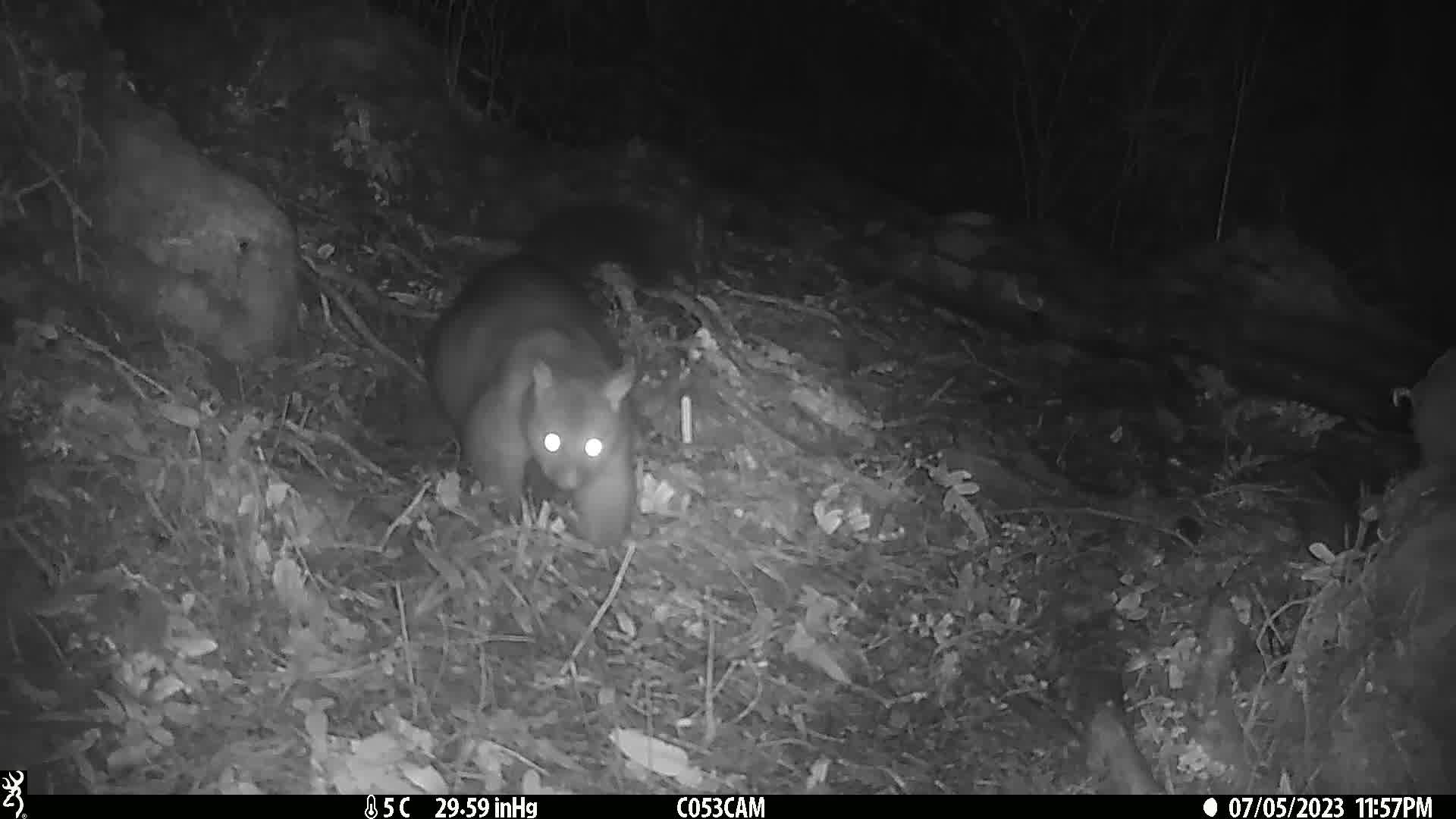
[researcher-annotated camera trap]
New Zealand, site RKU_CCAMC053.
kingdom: Animalia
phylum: Chordata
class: Mammalia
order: Diprotodontia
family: Phalangeridae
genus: Trichosurus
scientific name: Trichosurus vulpecula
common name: common brushtail possum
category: possum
Possum (common brushtail possum) (Trichosurus vulpecula).